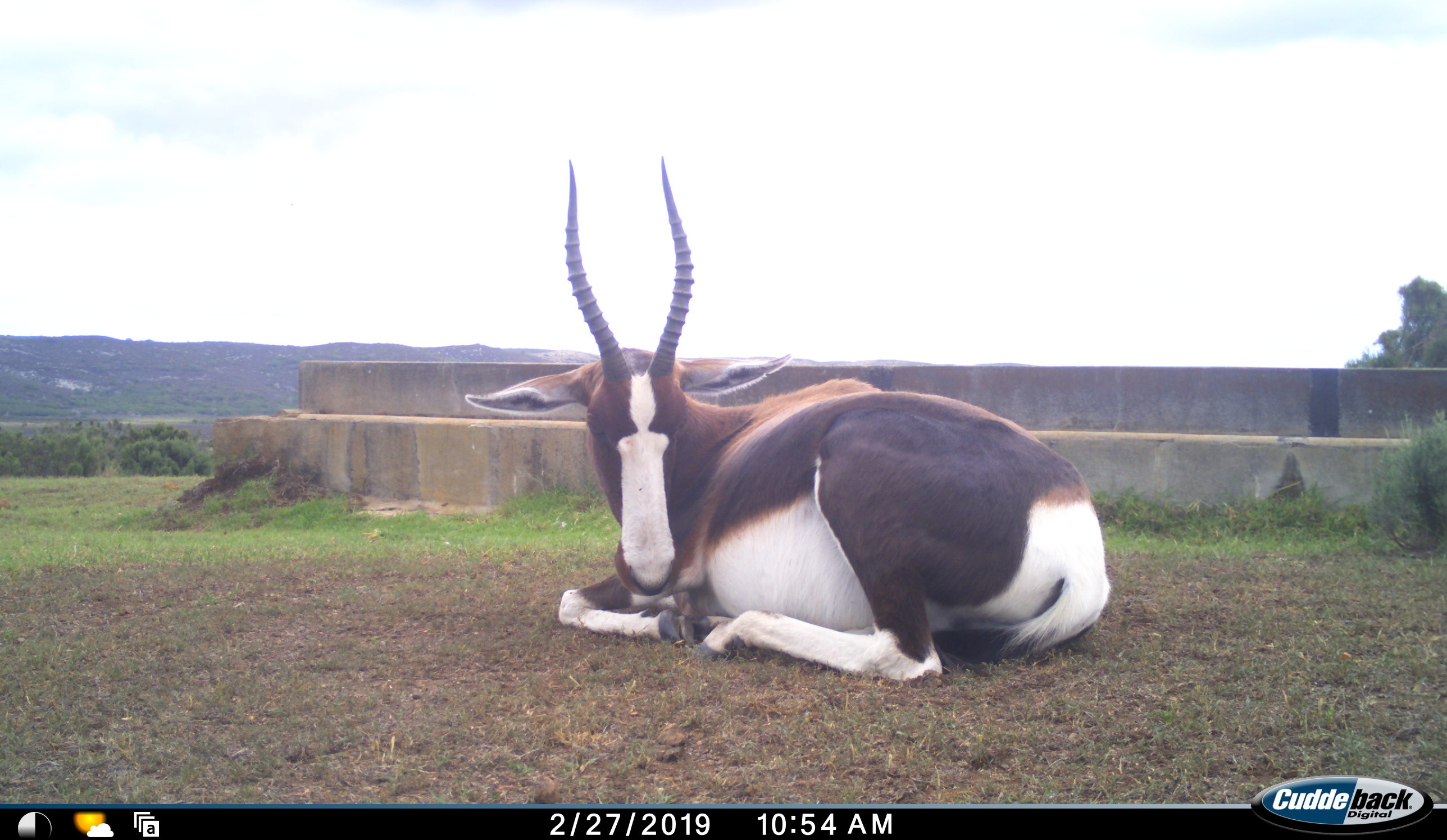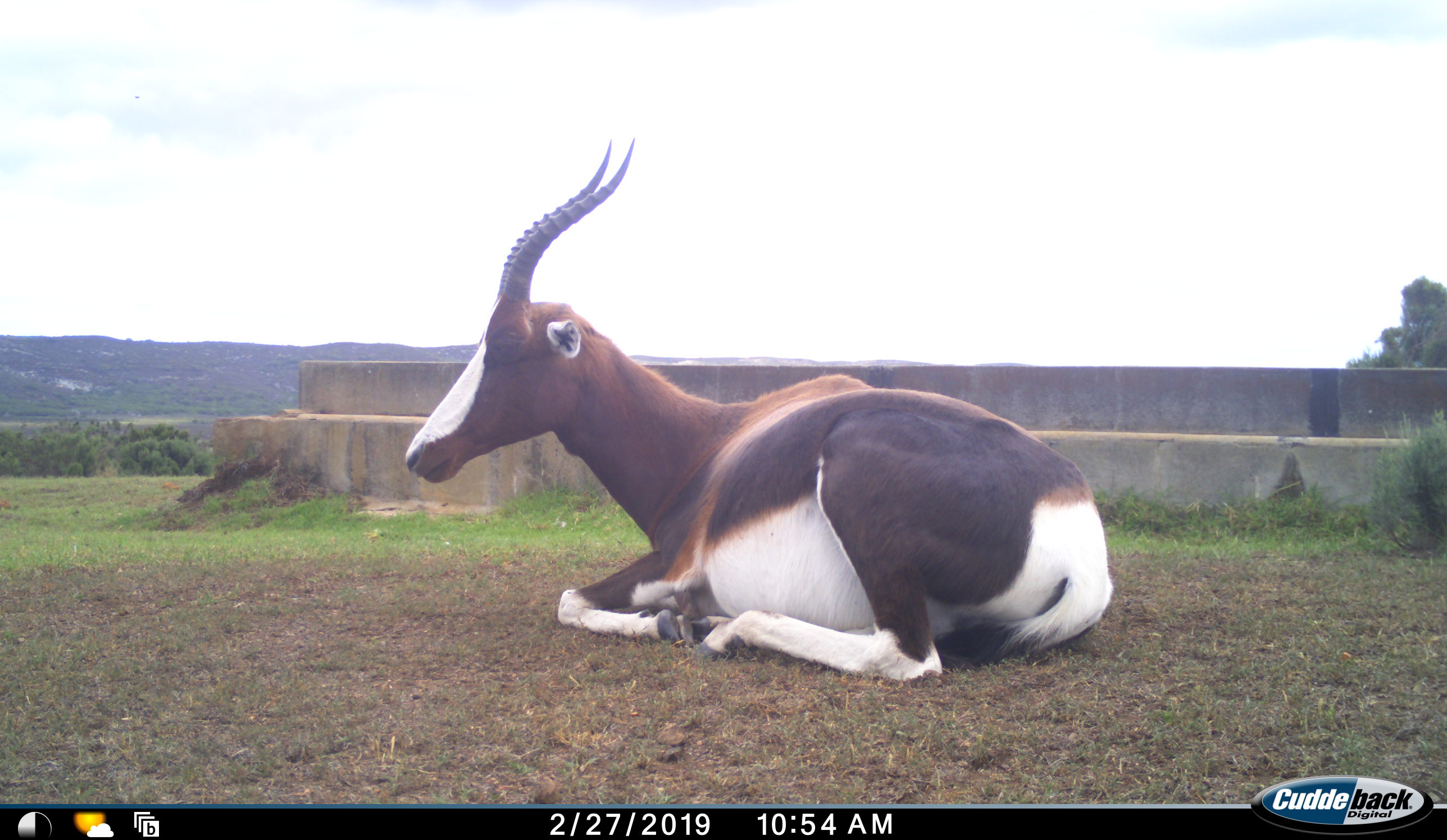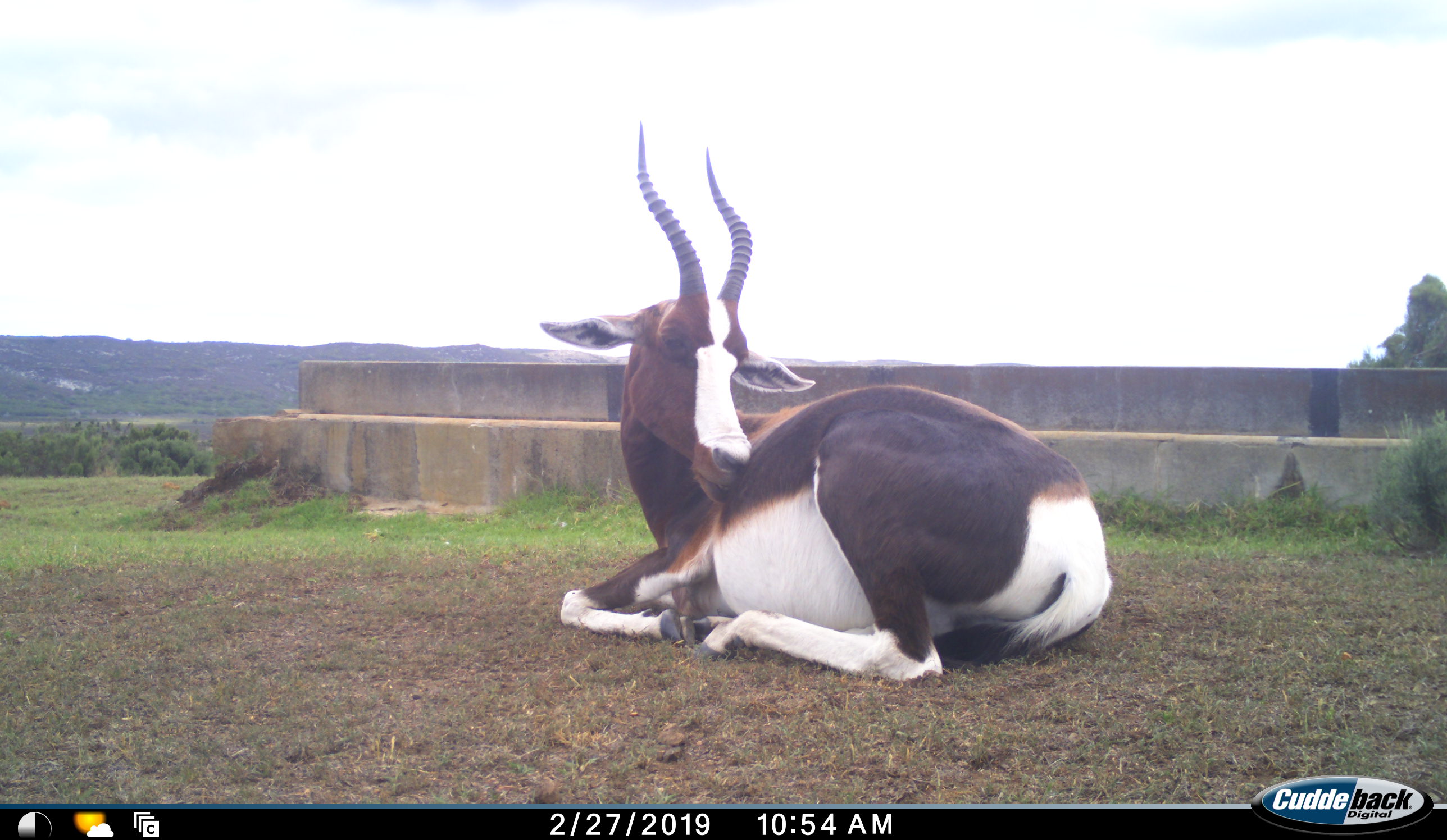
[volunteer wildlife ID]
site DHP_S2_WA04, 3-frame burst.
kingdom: Animalia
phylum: Chordata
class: Mammalia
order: Artiodactyla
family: Bovidae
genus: Damaliscus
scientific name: Damaliscus pygargus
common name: bontebok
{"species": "bontebok (Damaliscus pygargus)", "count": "1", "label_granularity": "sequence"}